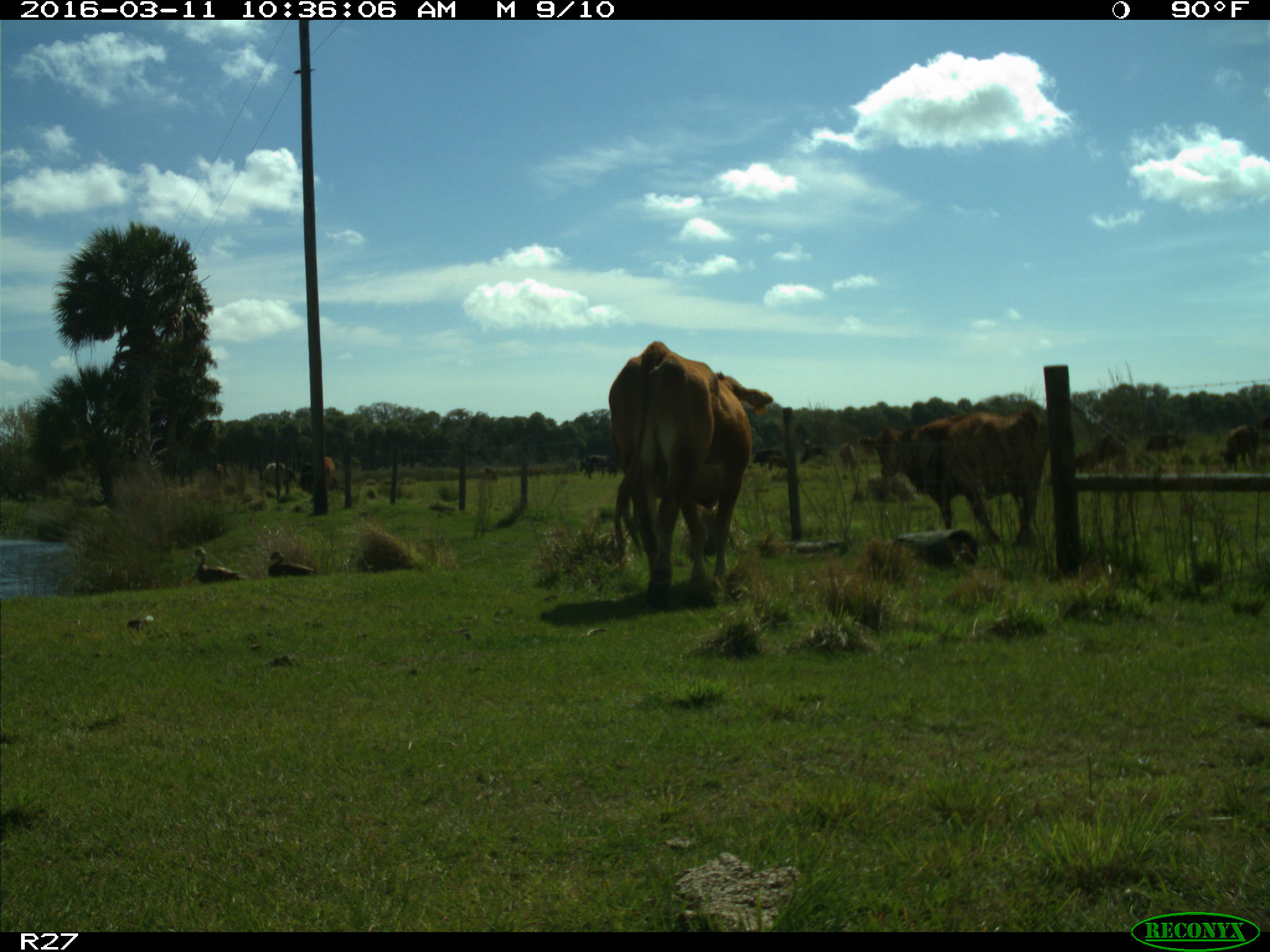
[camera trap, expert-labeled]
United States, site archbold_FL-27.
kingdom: Animalia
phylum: Chordata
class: Mammalia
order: Artiodactyla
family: Bovidae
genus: Bos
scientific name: Bos taurus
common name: domestic cow